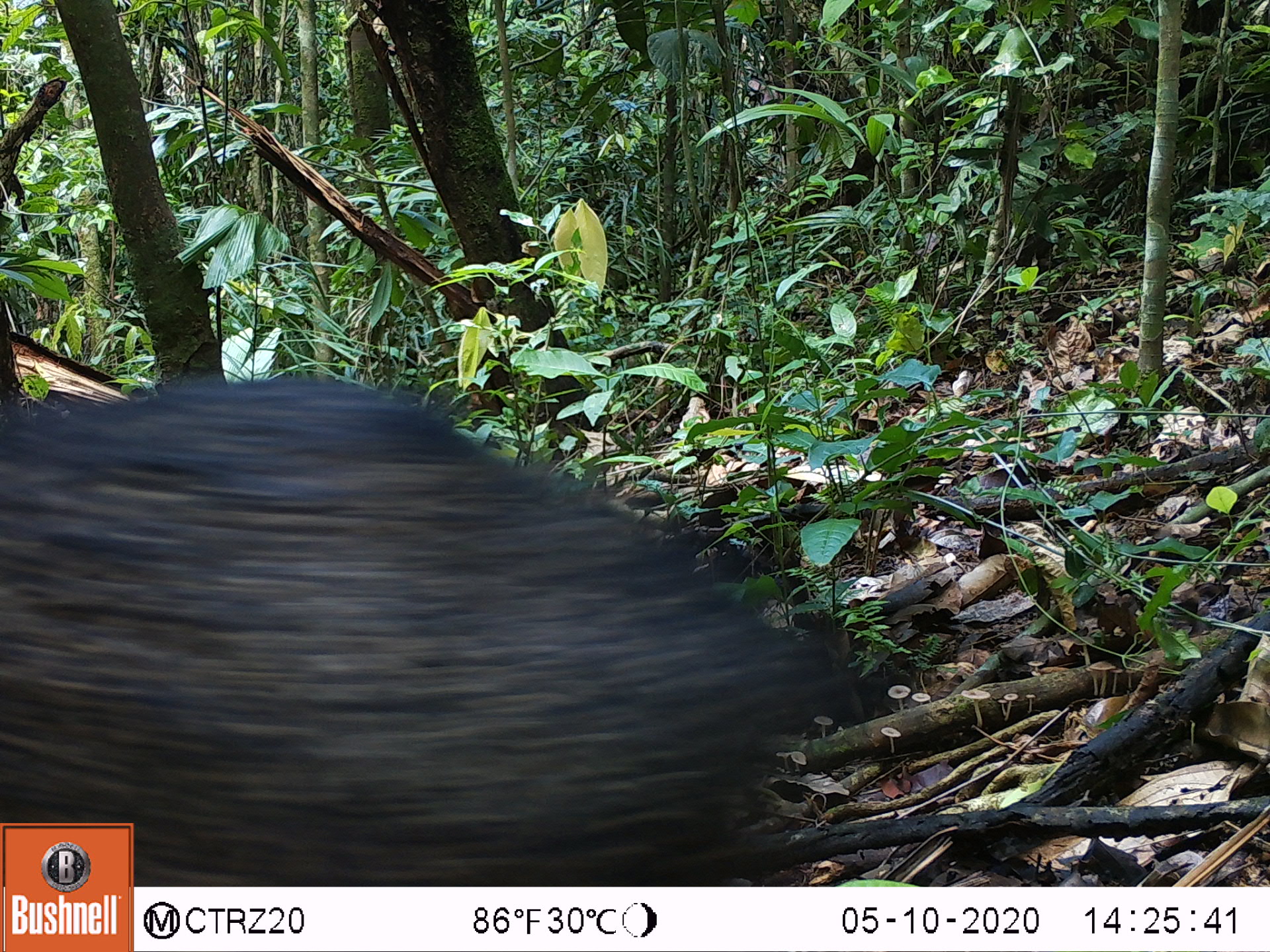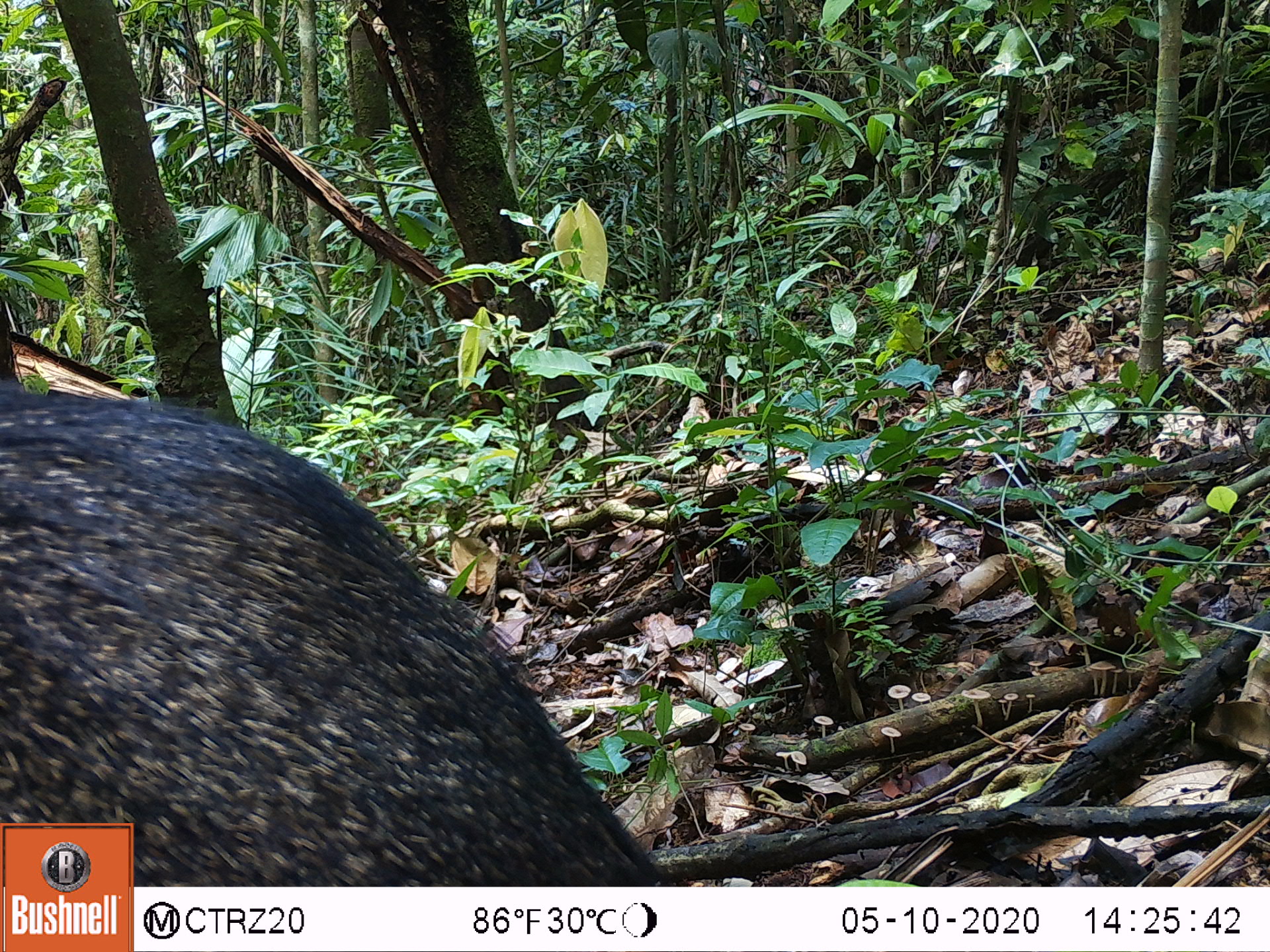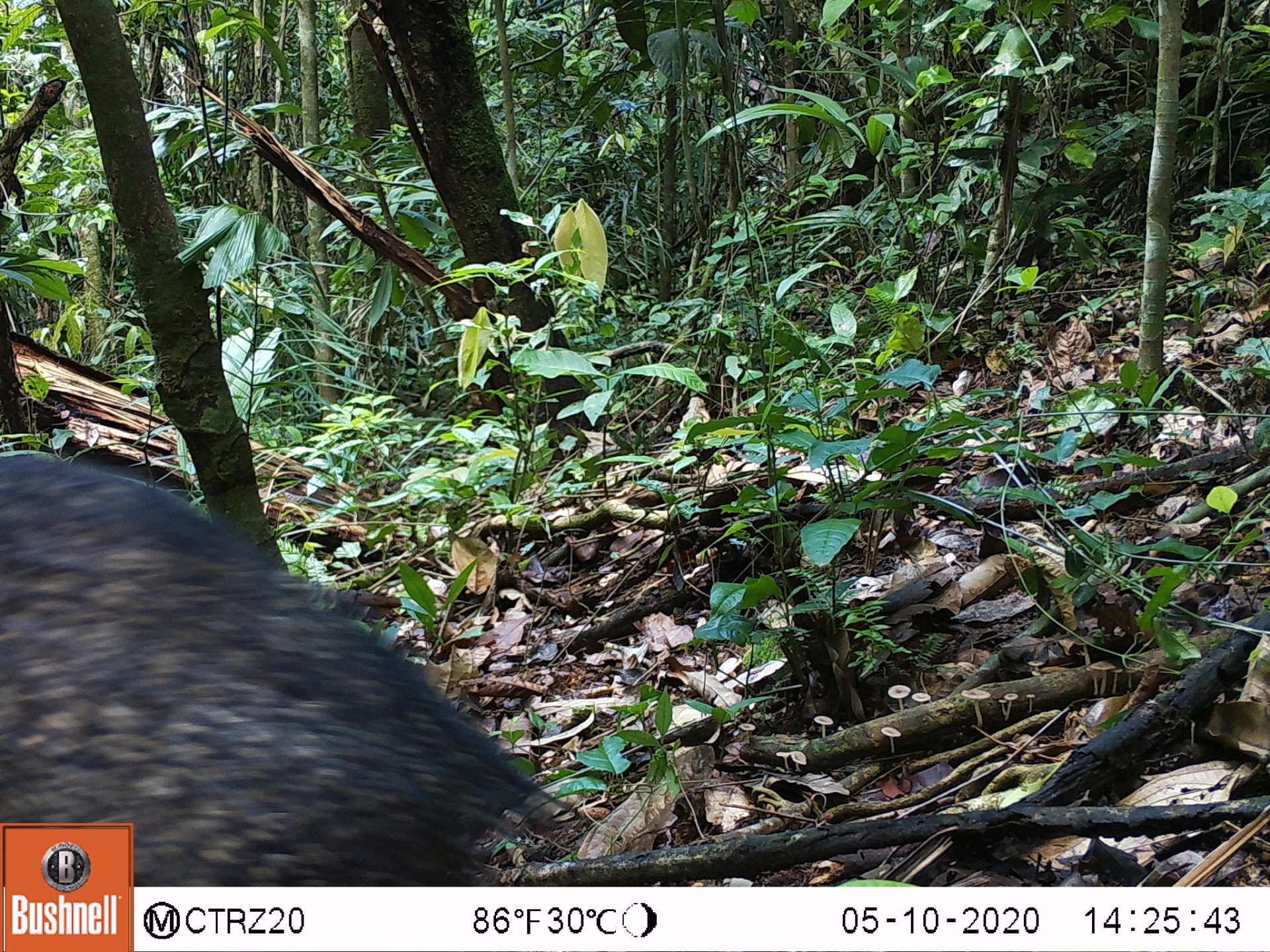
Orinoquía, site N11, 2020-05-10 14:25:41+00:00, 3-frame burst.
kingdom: Animalia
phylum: Chordata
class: Mammalia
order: Artiodactyla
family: Tayassuidae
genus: Pecari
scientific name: Pecari tajacu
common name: collared peccary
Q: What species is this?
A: Collared peccary (Pecari tajacu).